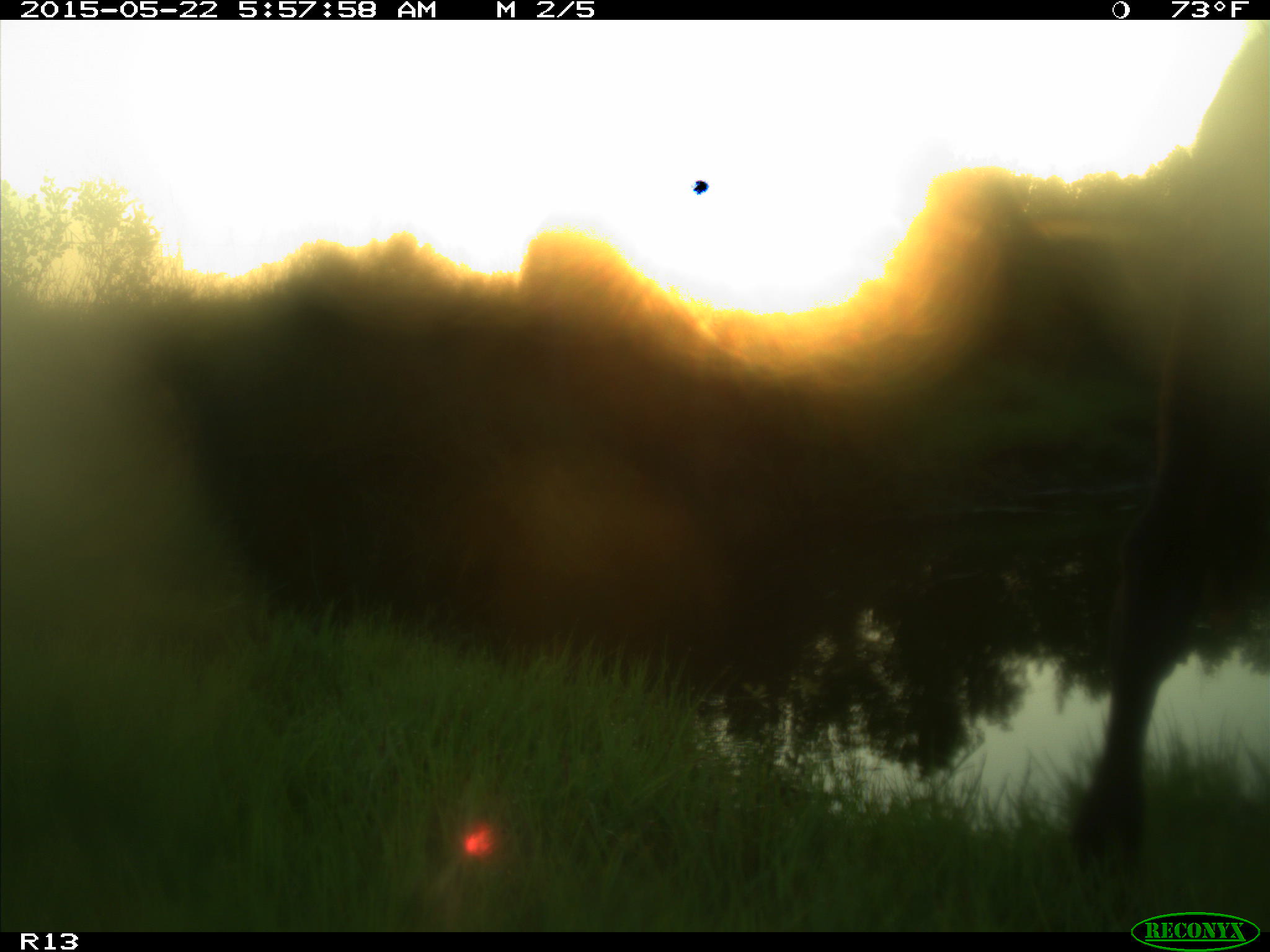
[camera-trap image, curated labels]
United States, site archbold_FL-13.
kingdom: Animalia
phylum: Chordata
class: Mammalia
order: Artiodactyla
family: Bovidae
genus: Bos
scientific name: Bos taurus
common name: domestic cow